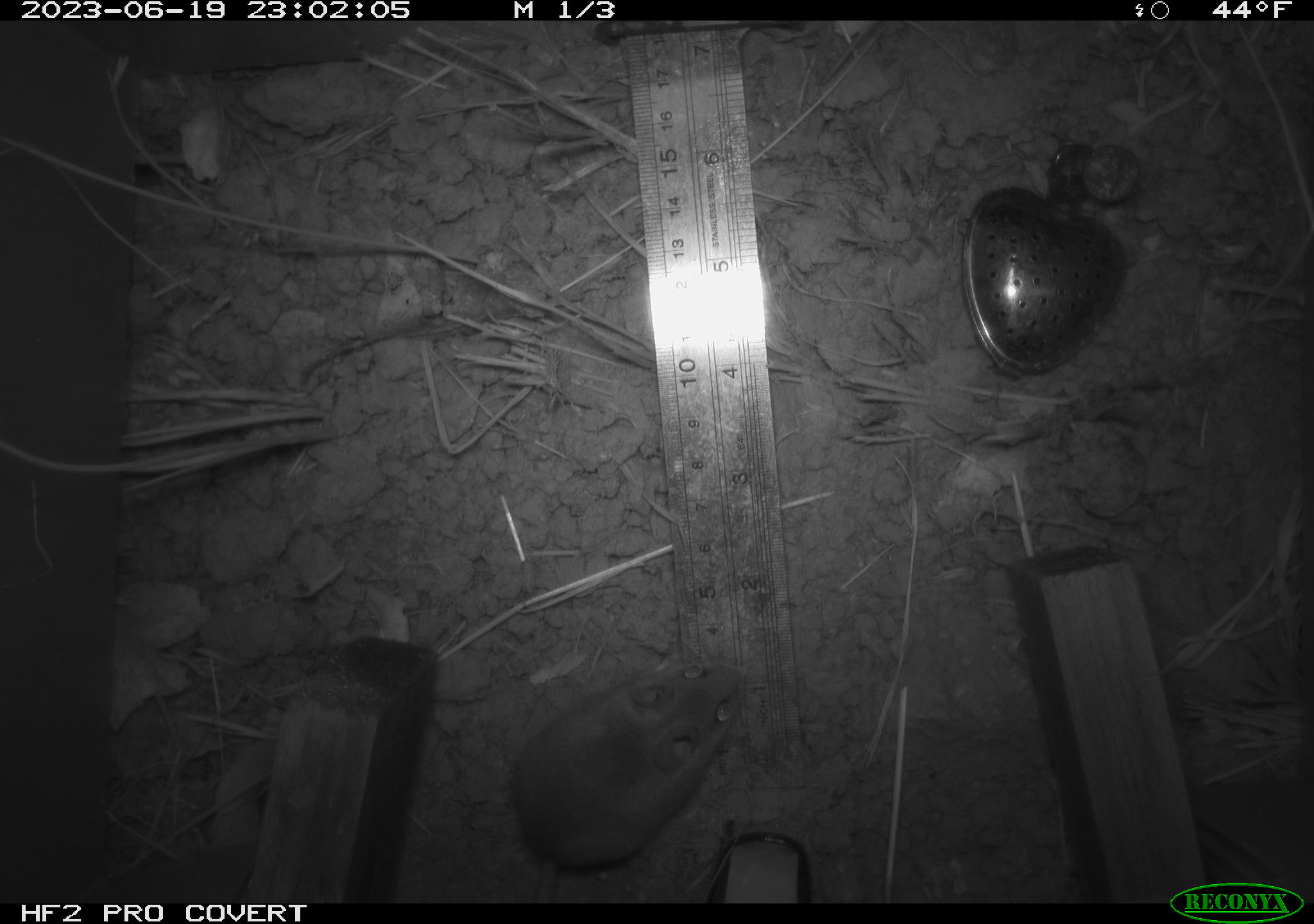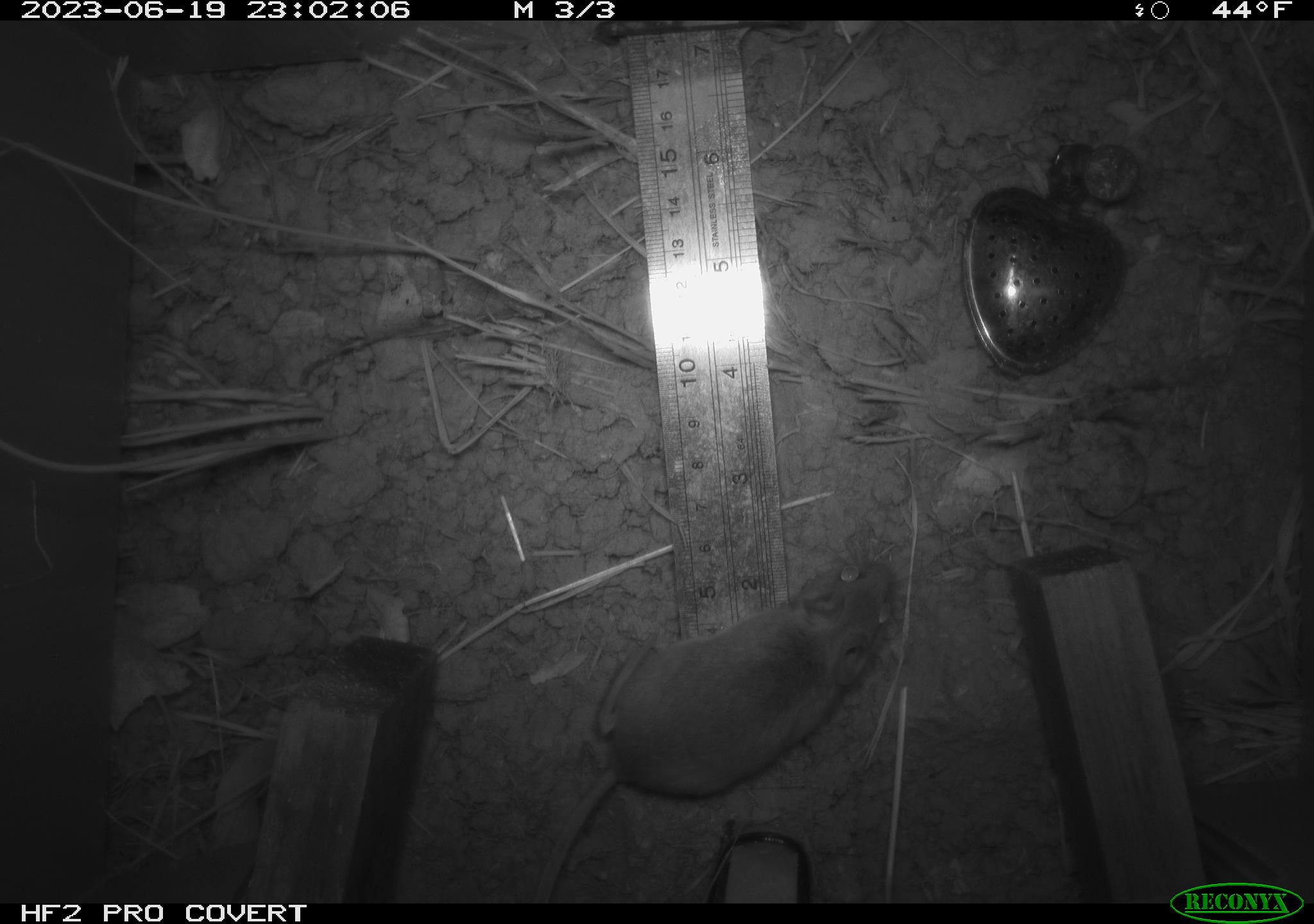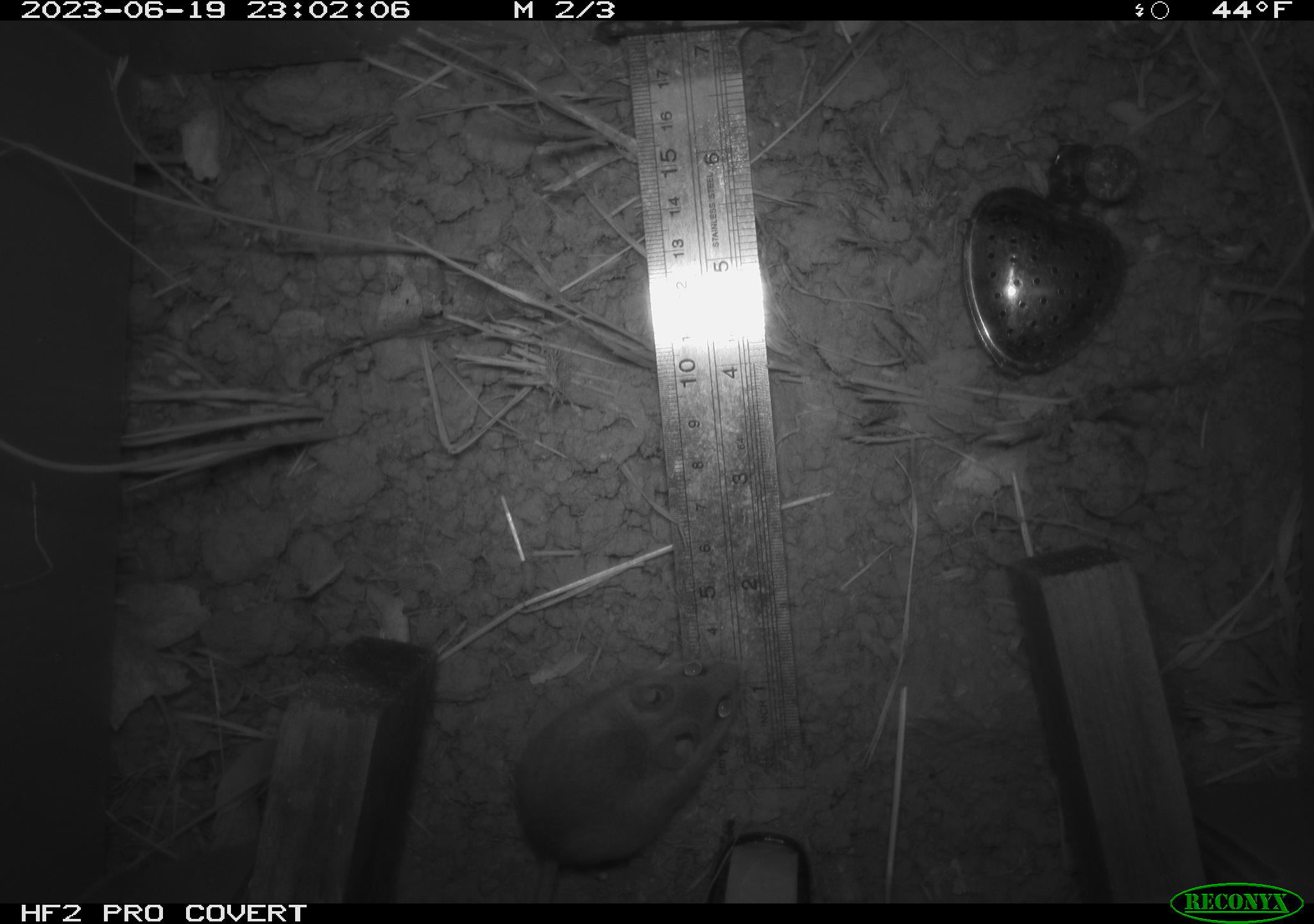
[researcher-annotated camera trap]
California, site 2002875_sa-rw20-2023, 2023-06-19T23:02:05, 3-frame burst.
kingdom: Animalia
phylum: Chordata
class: Mammalia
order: Rodentia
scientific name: Rodentia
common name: mouse species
Mouse species (Rodentia).